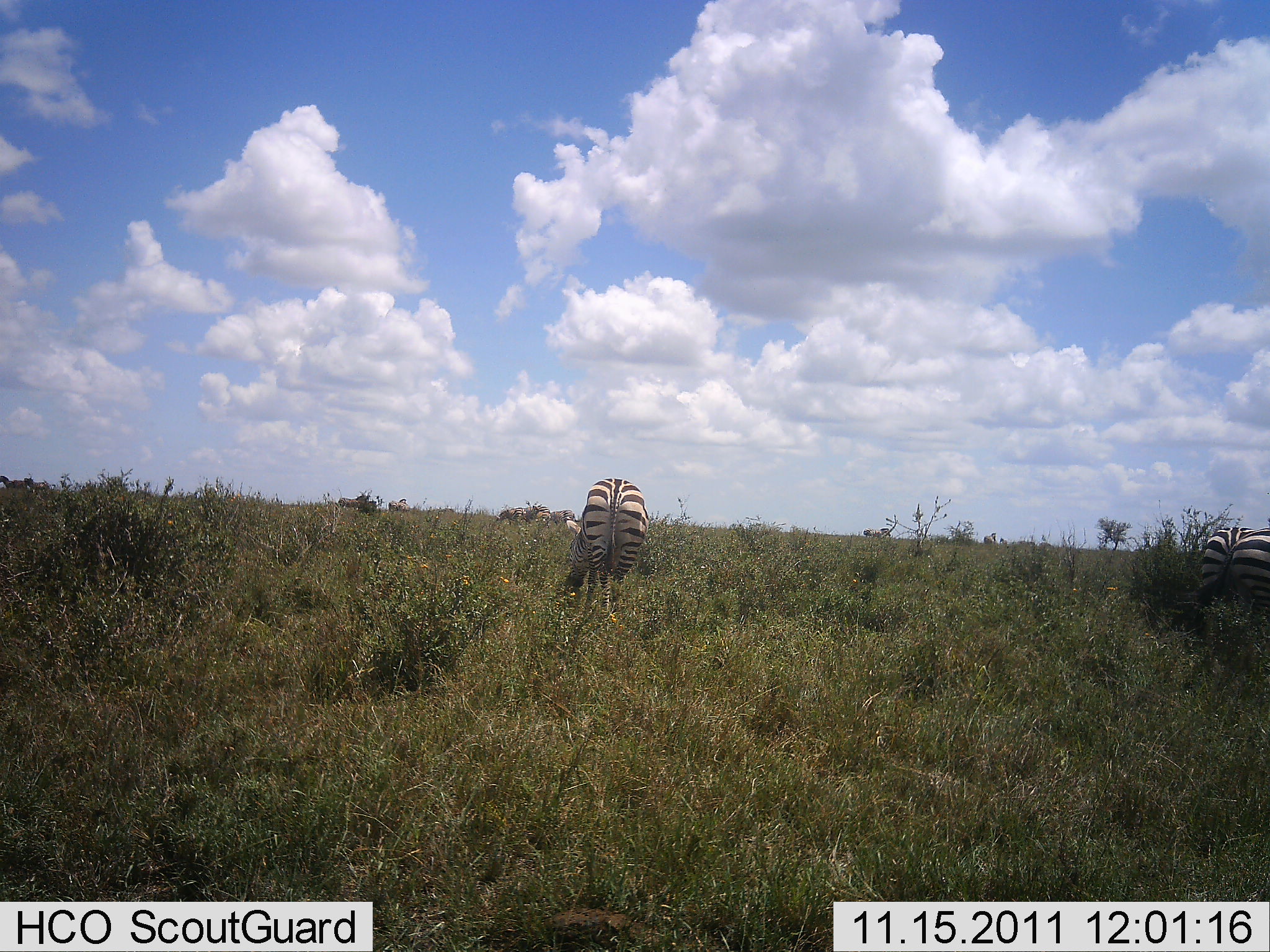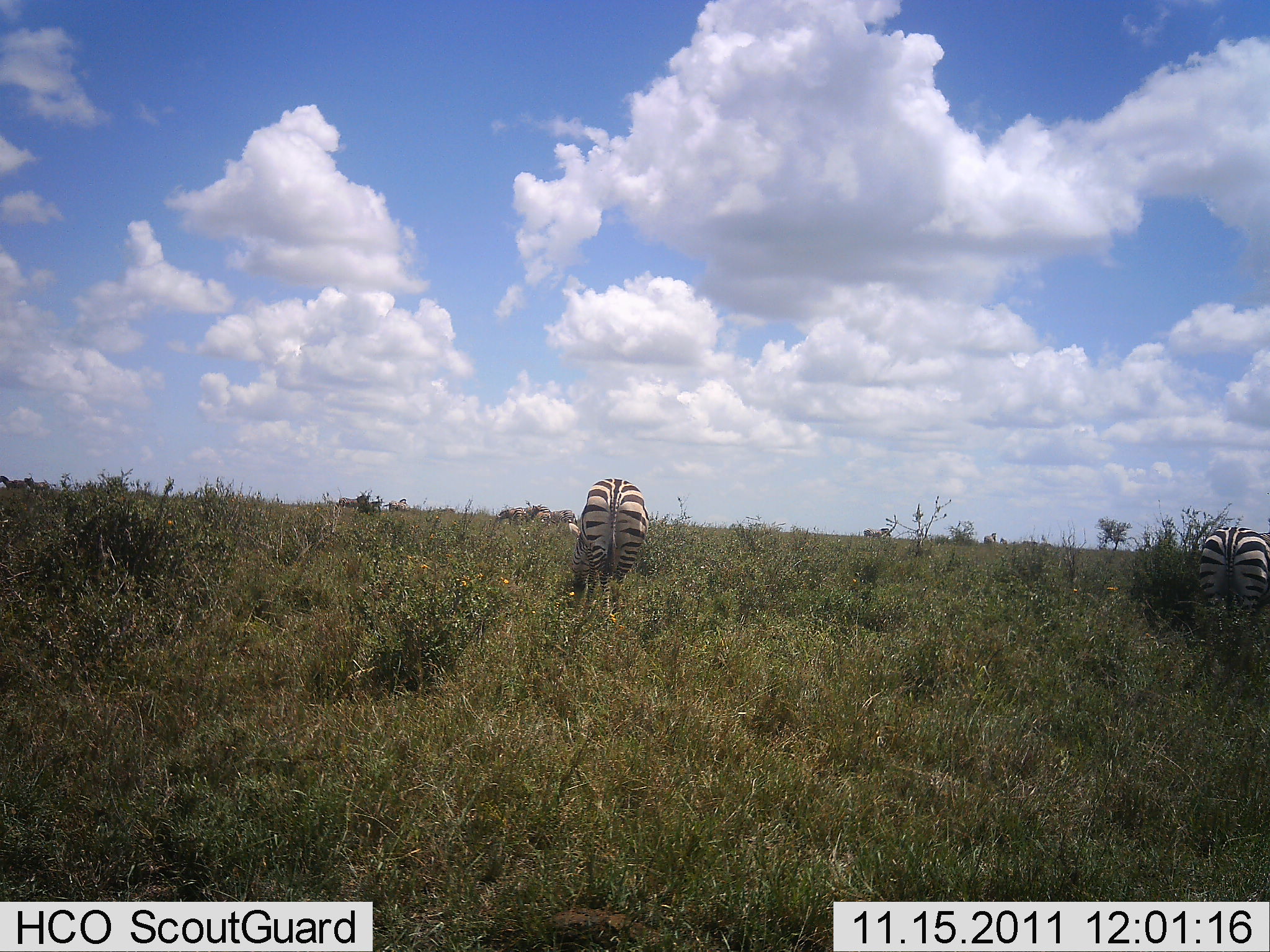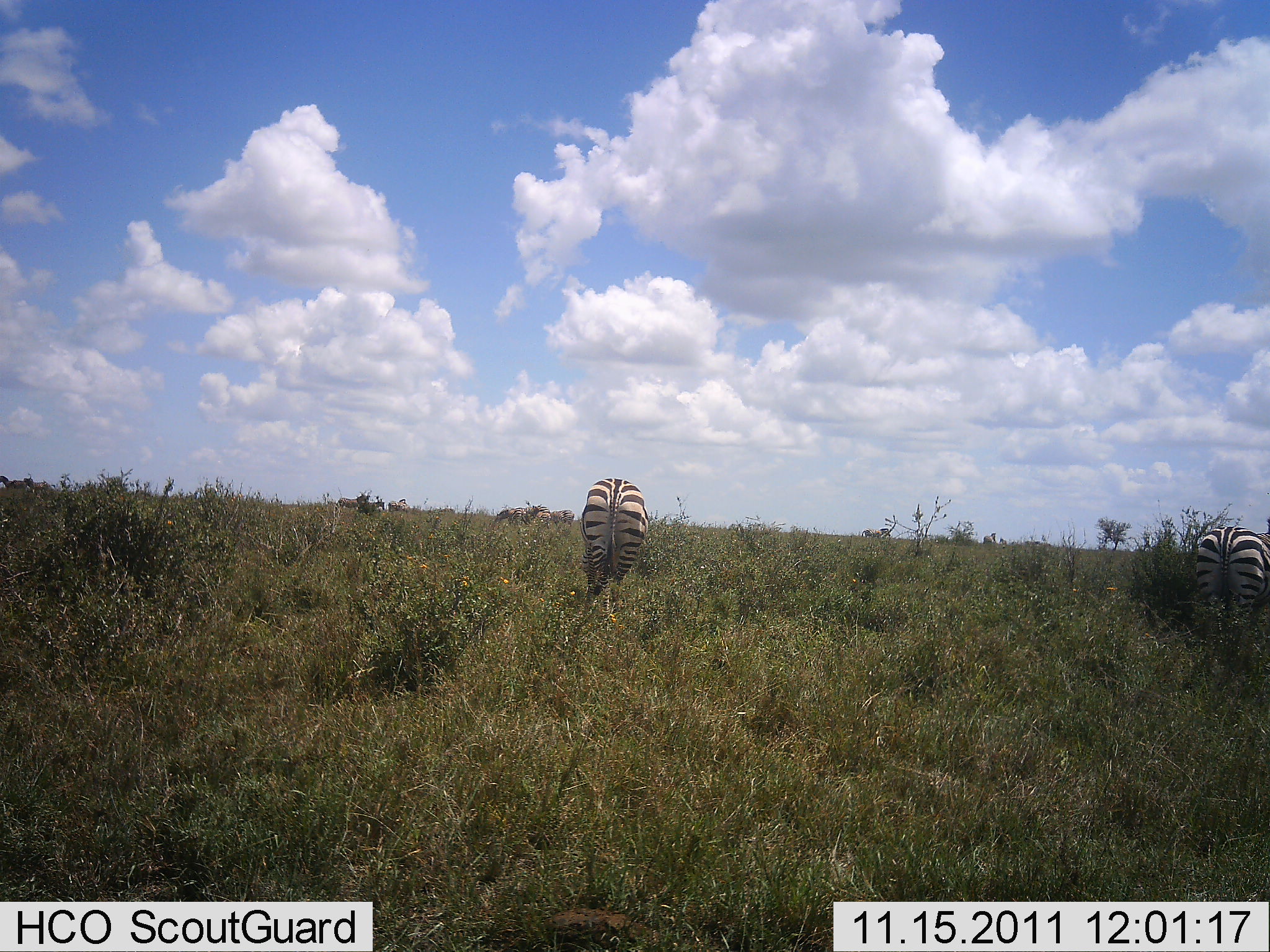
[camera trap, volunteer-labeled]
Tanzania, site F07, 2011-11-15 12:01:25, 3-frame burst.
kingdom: Animalia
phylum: Chordata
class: Mammalia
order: Perissodactyla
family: Equidae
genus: Equus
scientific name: Equus quagga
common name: plains zebra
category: zebra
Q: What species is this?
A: Zebra (plains zebra) (Equus quagga).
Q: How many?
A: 2.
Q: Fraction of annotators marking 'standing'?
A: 58%.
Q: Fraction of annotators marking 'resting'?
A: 0%.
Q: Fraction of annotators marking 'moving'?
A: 8%.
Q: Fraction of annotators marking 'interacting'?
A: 0%.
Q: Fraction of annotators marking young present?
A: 0%.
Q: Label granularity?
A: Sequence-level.